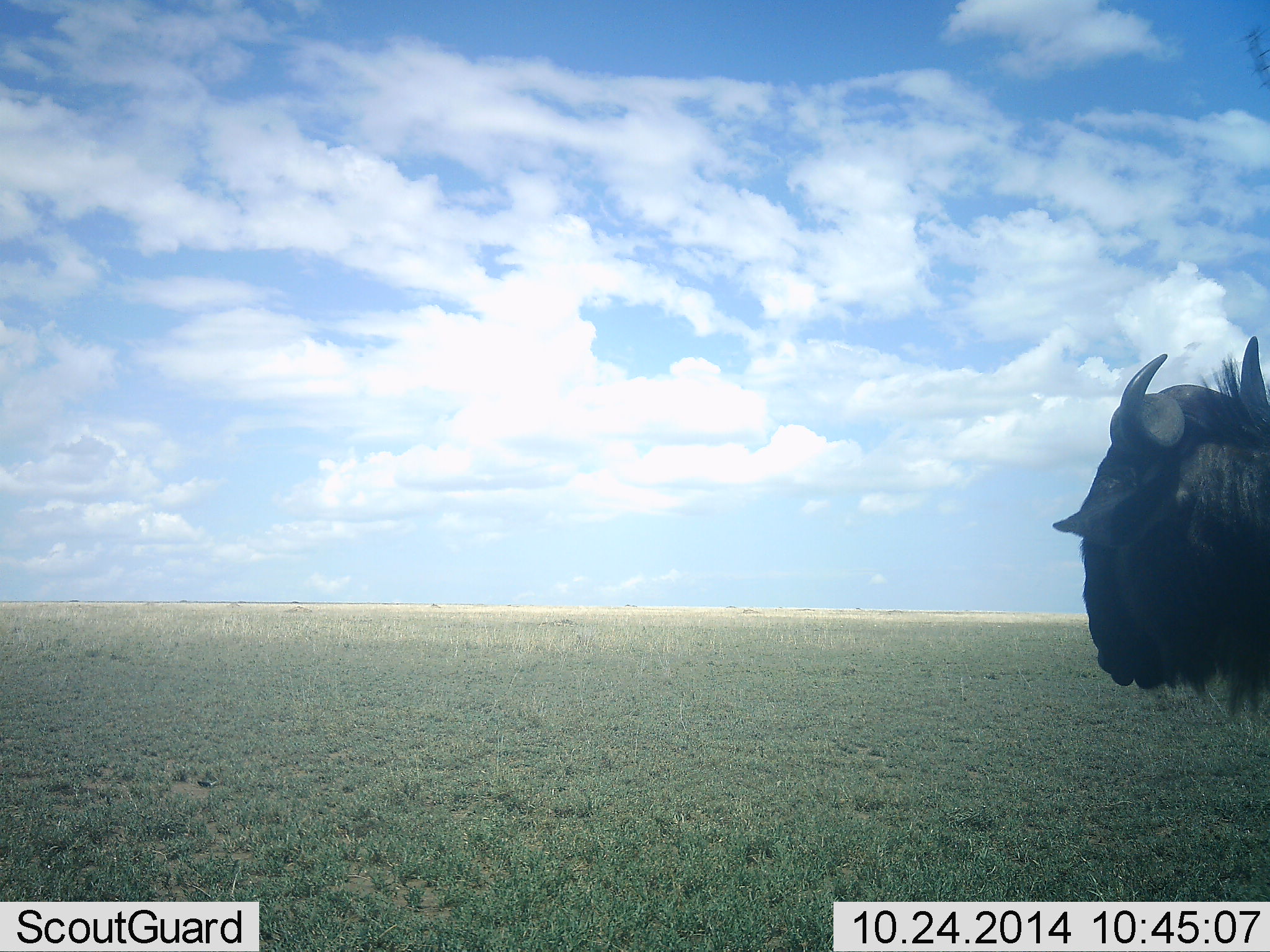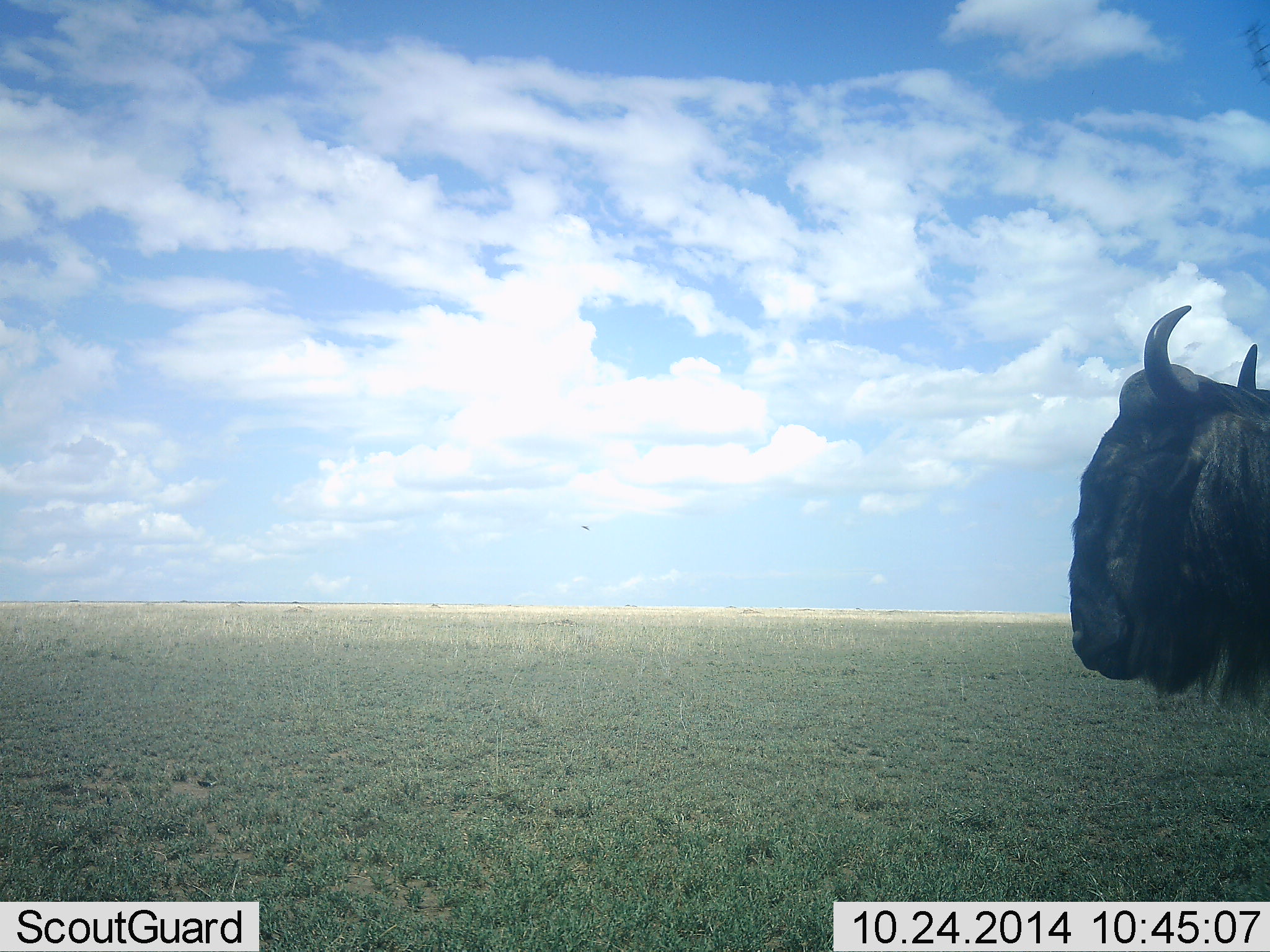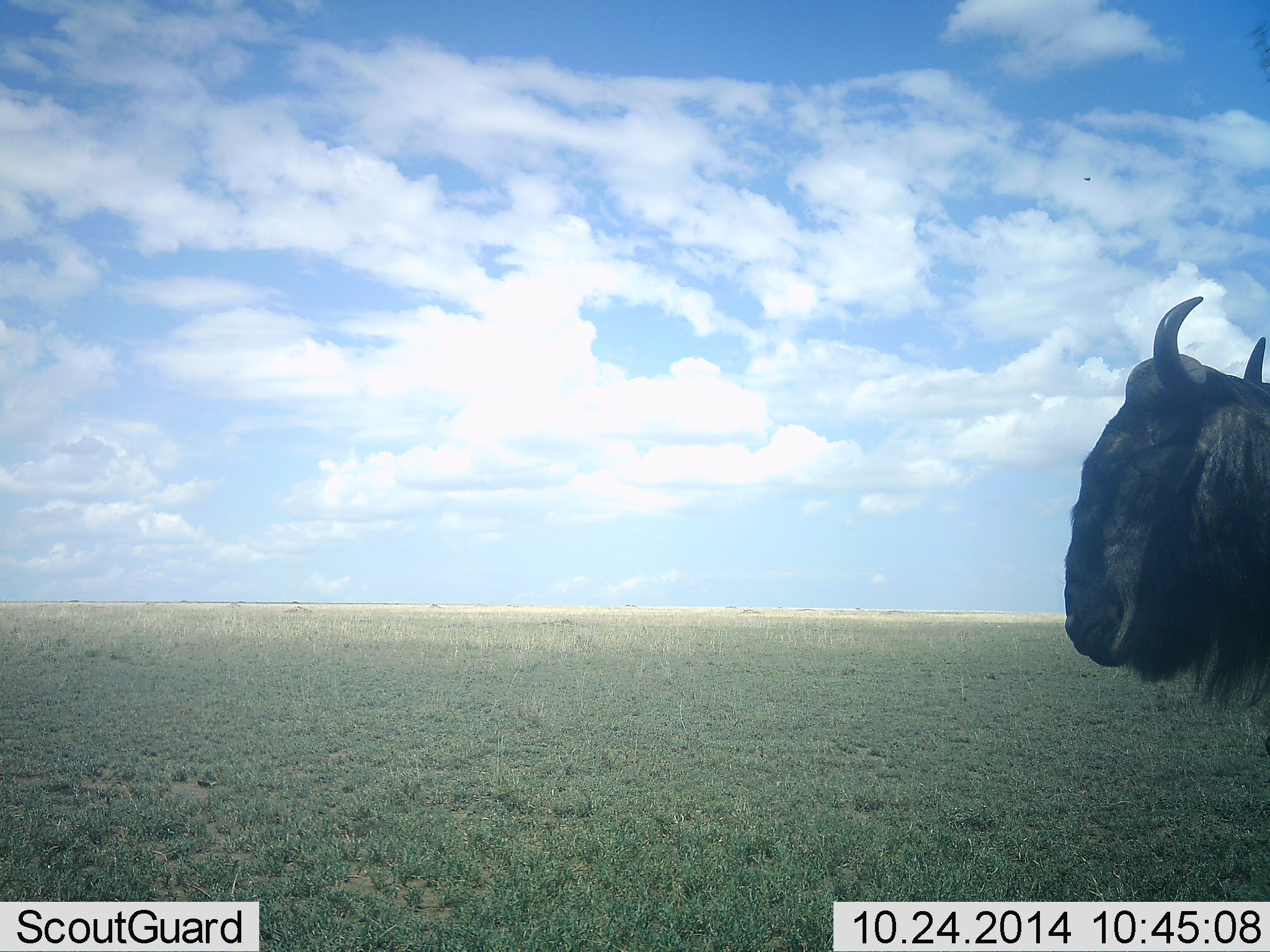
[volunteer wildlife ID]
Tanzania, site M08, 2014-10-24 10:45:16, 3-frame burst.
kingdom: Animalia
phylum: Chordata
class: Mammalia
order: Artiodactyla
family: Bovidae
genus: Connochaetes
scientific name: Connochaetes taurinus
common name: blue wildebeest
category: wildebeest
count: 1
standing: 100%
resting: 0%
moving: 0%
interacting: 0%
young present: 0%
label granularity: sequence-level